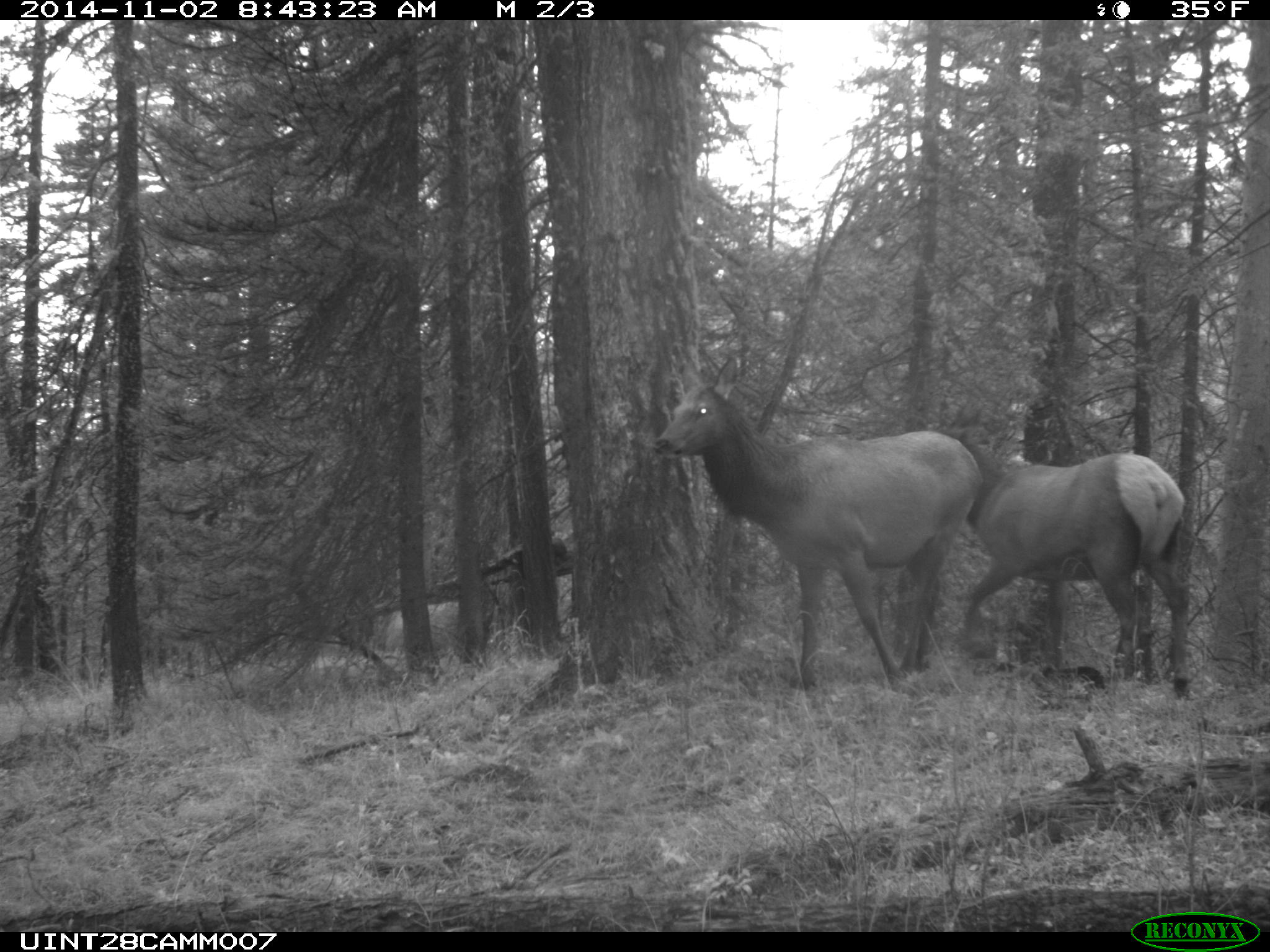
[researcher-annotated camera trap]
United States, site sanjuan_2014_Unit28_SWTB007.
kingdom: Animalia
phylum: Chordata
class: Mammalia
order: Artiodactyla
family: Cervidae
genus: Cervus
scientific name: Cervus elaphus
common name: red deer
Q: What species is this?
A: Cervus elaphus (red deer).